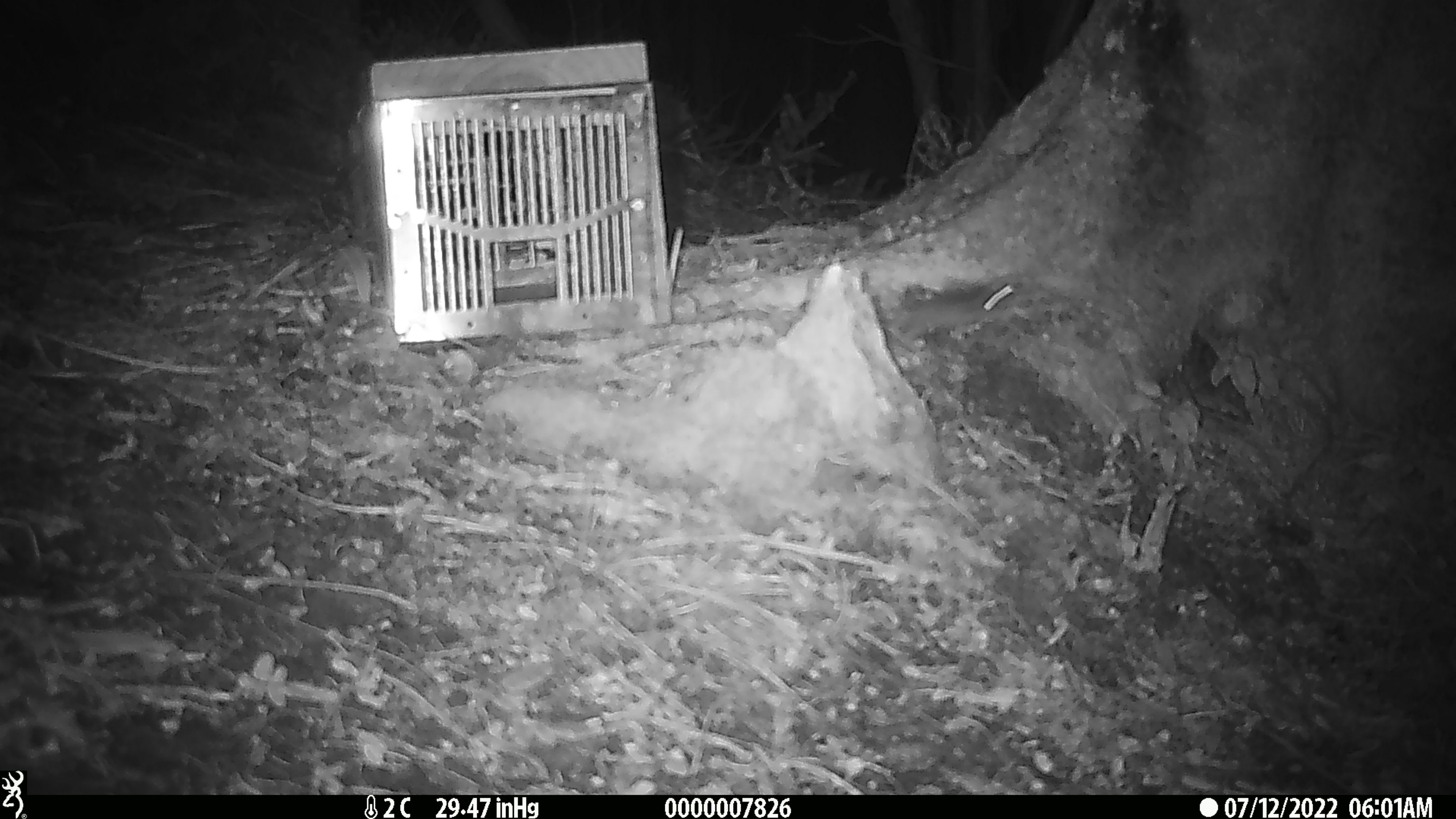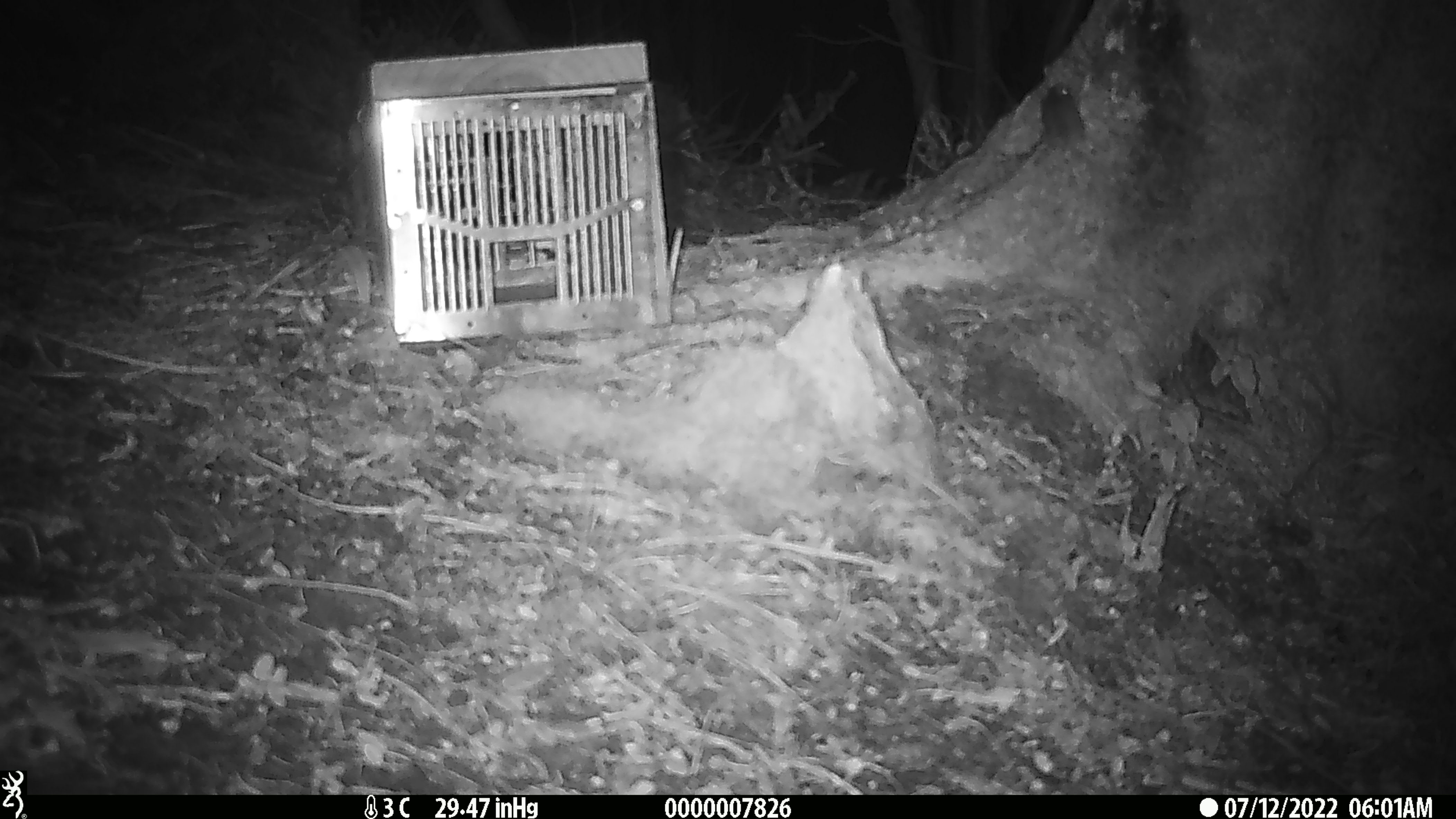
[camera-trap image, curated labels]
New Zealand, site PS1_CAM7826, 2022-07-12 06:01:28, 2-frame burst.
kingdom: Animalia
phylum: Chordata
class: Mammalia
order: Rodentia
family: Muridae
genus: Mus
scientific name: Mus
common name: mouse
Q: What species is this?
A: Mouse (Mus).